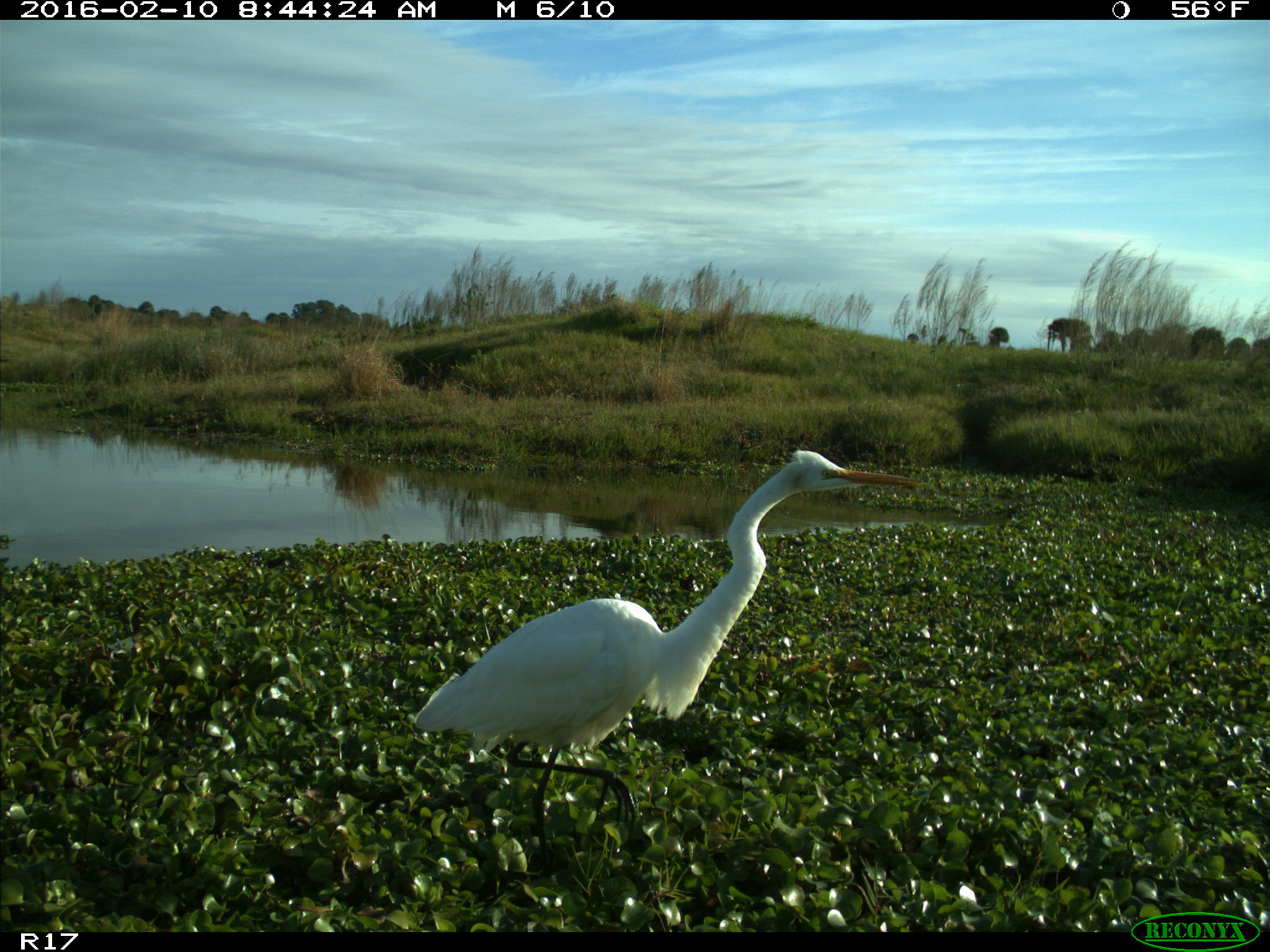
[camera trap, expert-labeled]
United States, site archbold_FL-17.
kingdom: Animalia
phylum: Chordata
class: Aves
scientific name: Aves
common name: birds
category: unidentified bird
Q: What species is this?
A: Unidentified bird (birds) (Aves).